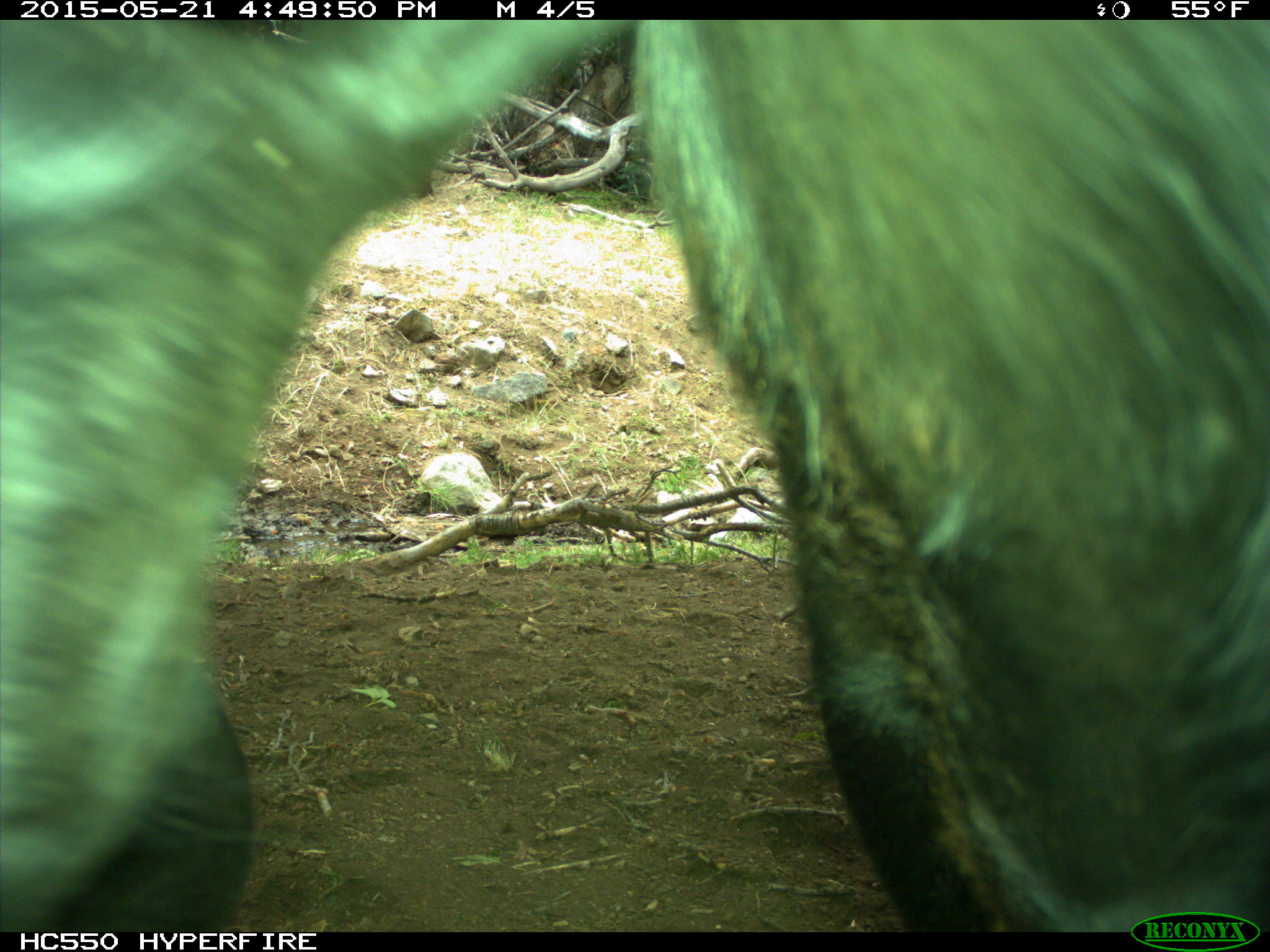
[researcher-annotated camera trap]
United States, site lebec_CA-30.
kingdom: Animalia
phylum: Chordata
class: Mammalia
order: Artiodactyla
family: Bovidae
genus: Bos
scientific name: Bos taurus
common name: domestic cow